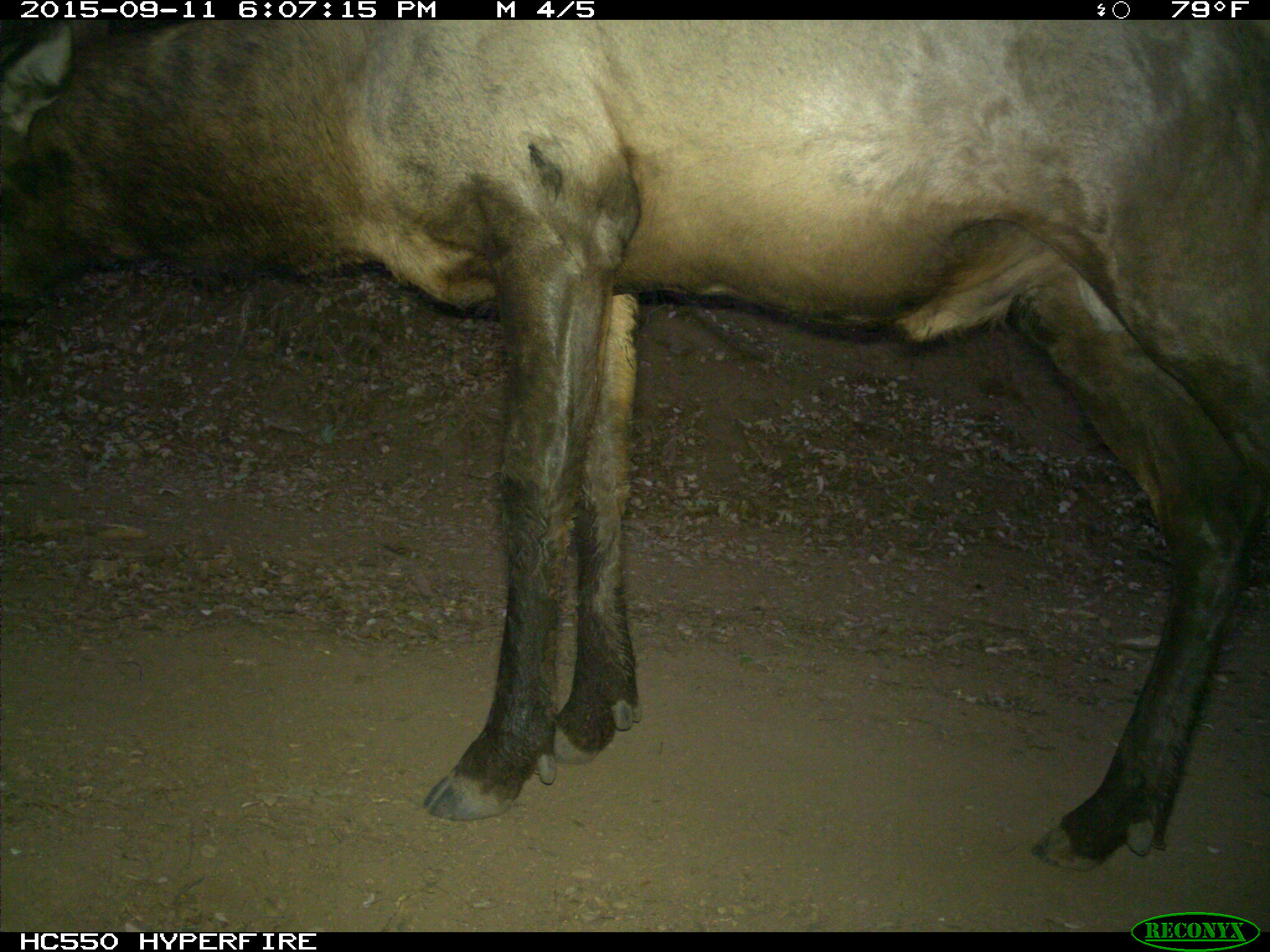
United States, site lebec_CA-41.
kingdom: Animalia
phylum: Chordata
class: Mammalia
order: Artiodactyla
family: Cervidae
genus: Cervus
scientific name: Cervus canadensis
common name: elk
Cervus canadensis (elk).